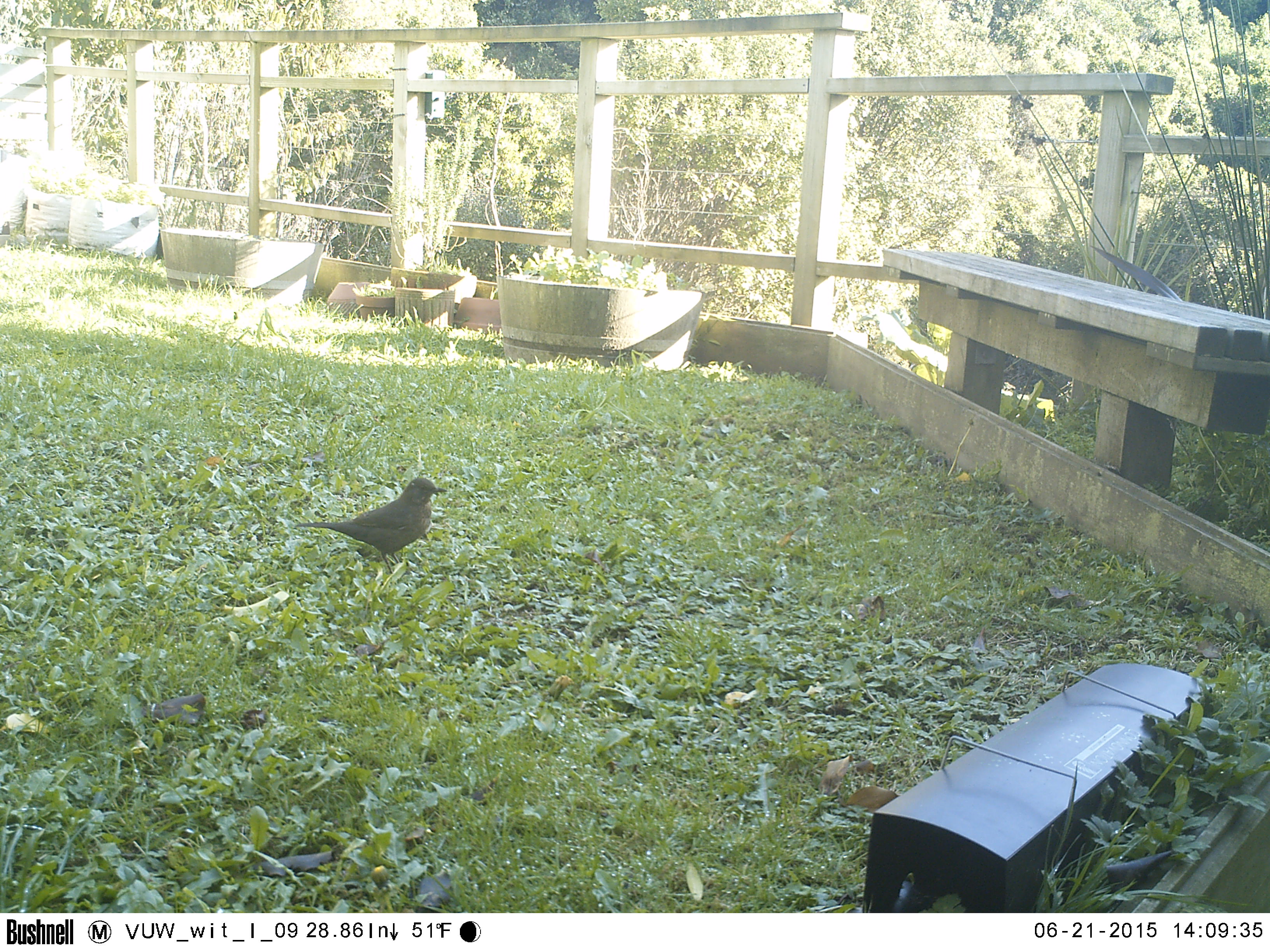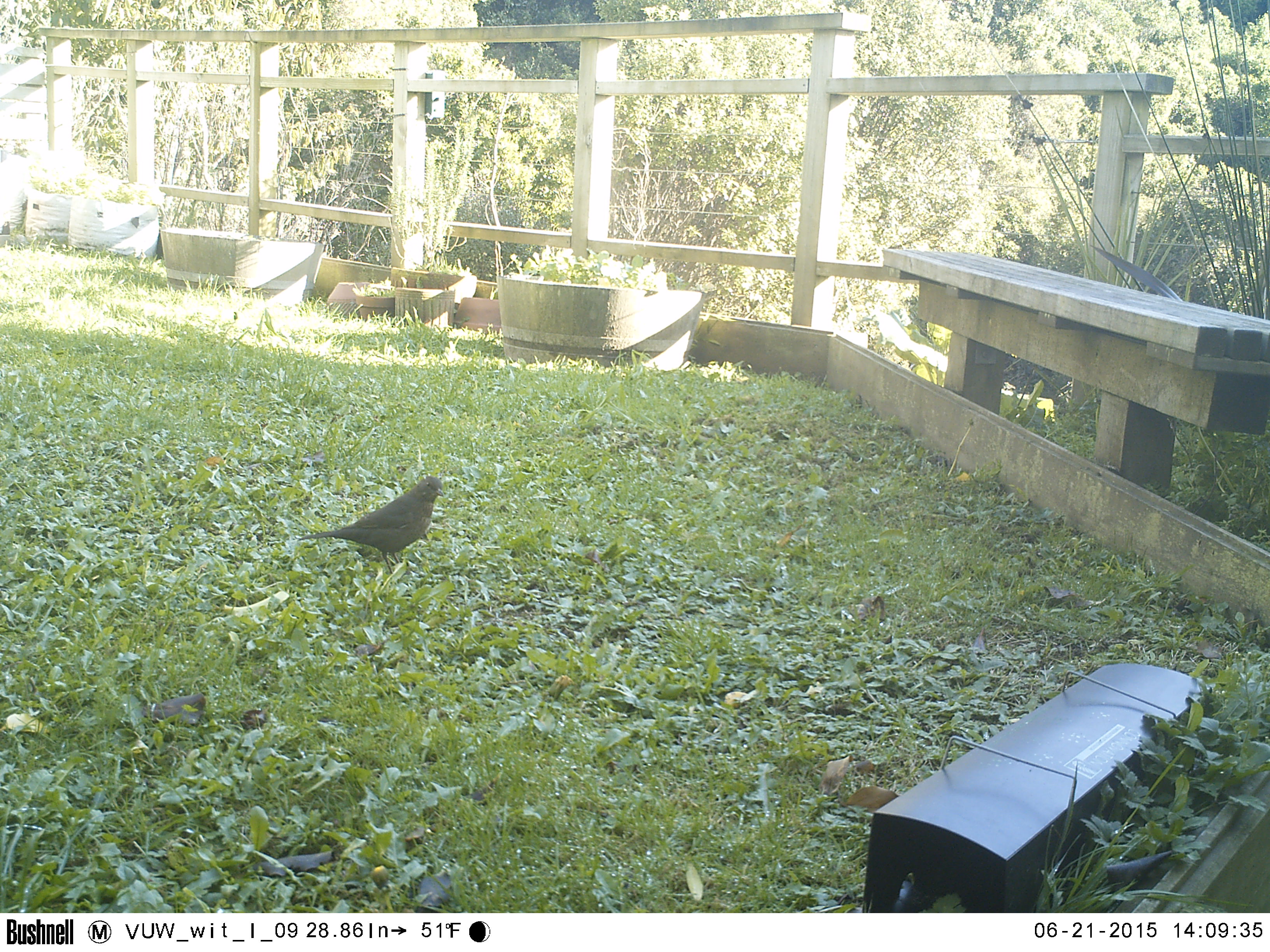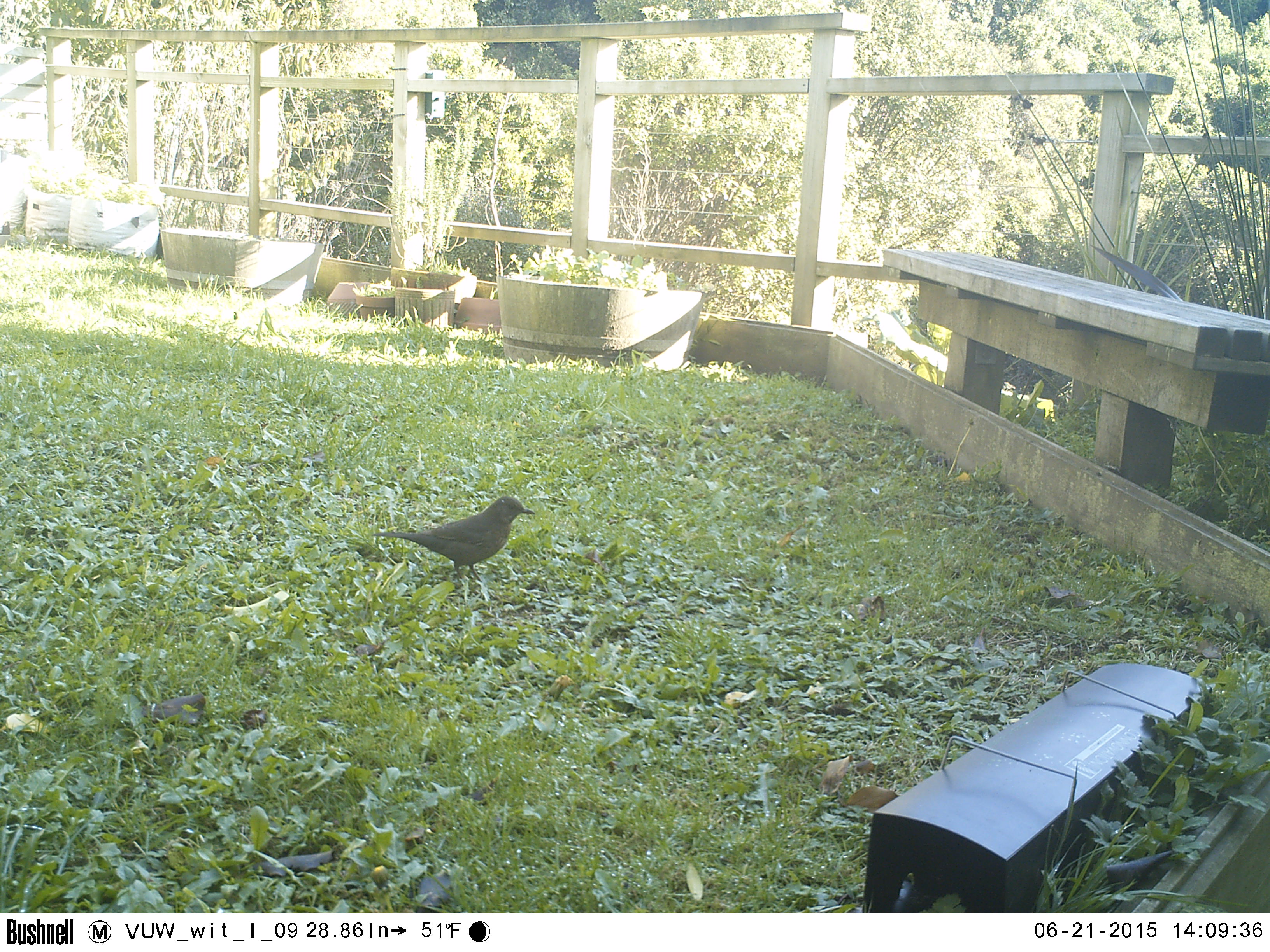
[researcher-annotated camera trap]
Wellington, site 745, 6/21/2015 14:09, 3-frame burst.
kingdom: Animalia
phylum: Chordata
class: Aves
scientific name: Aves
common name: bird